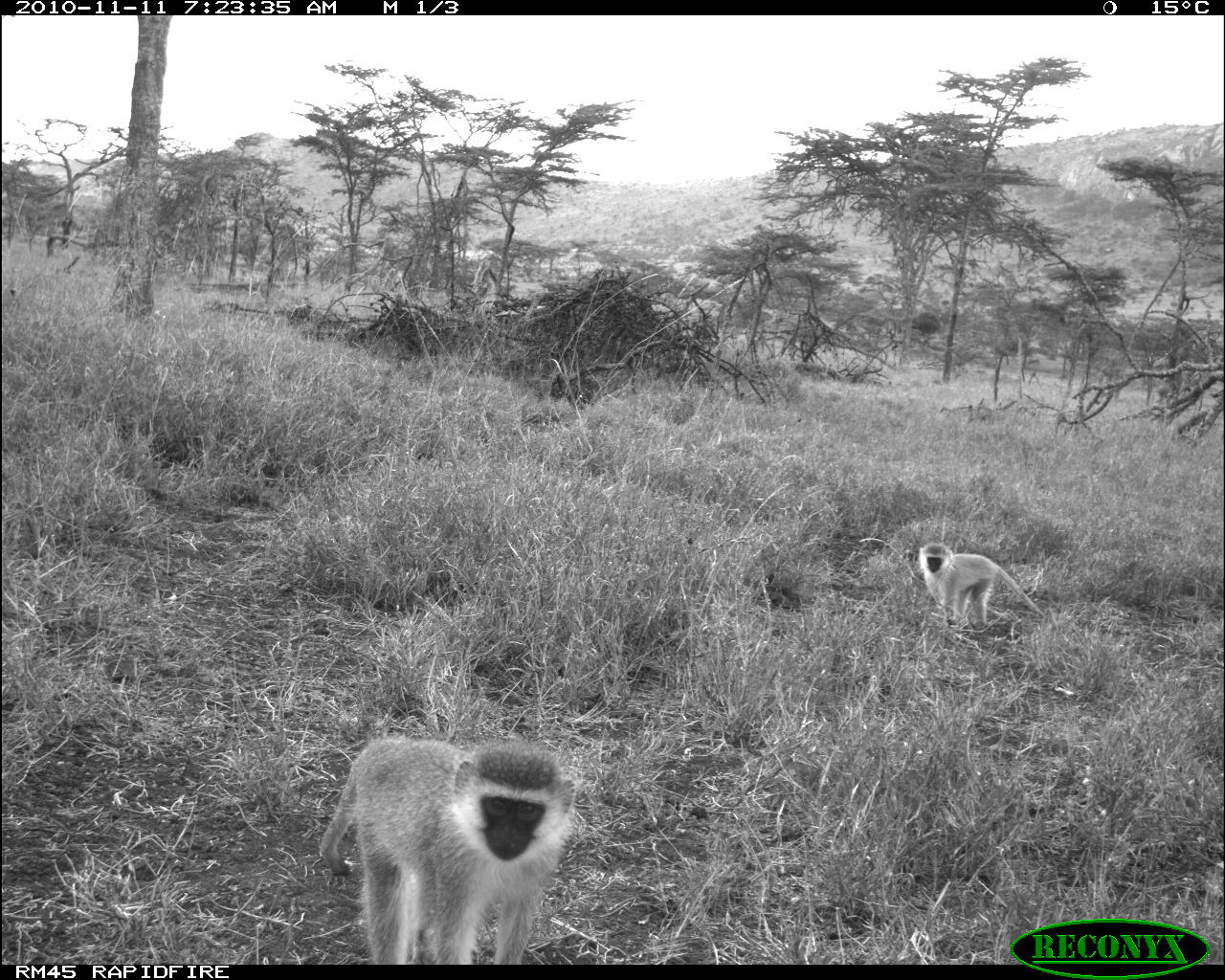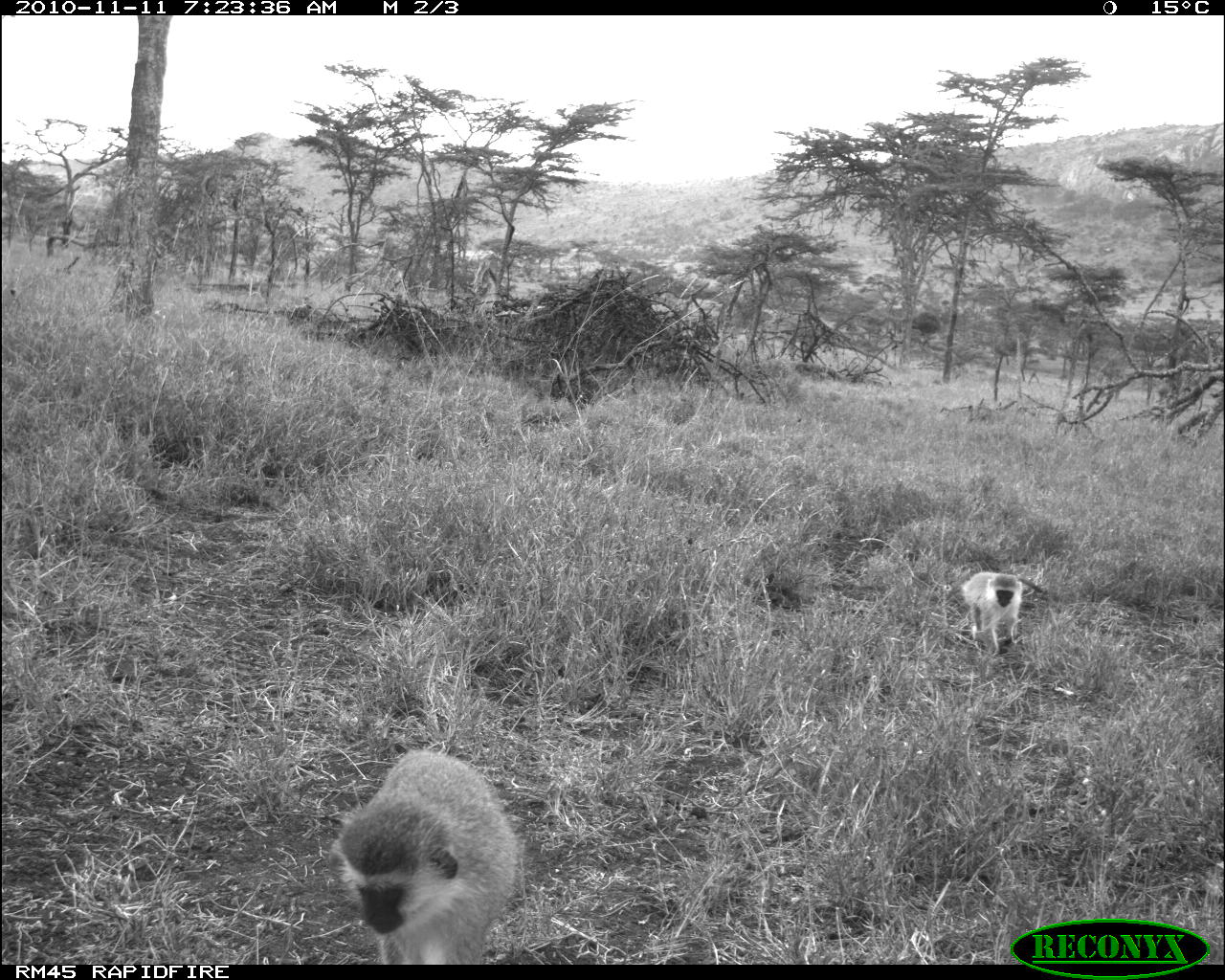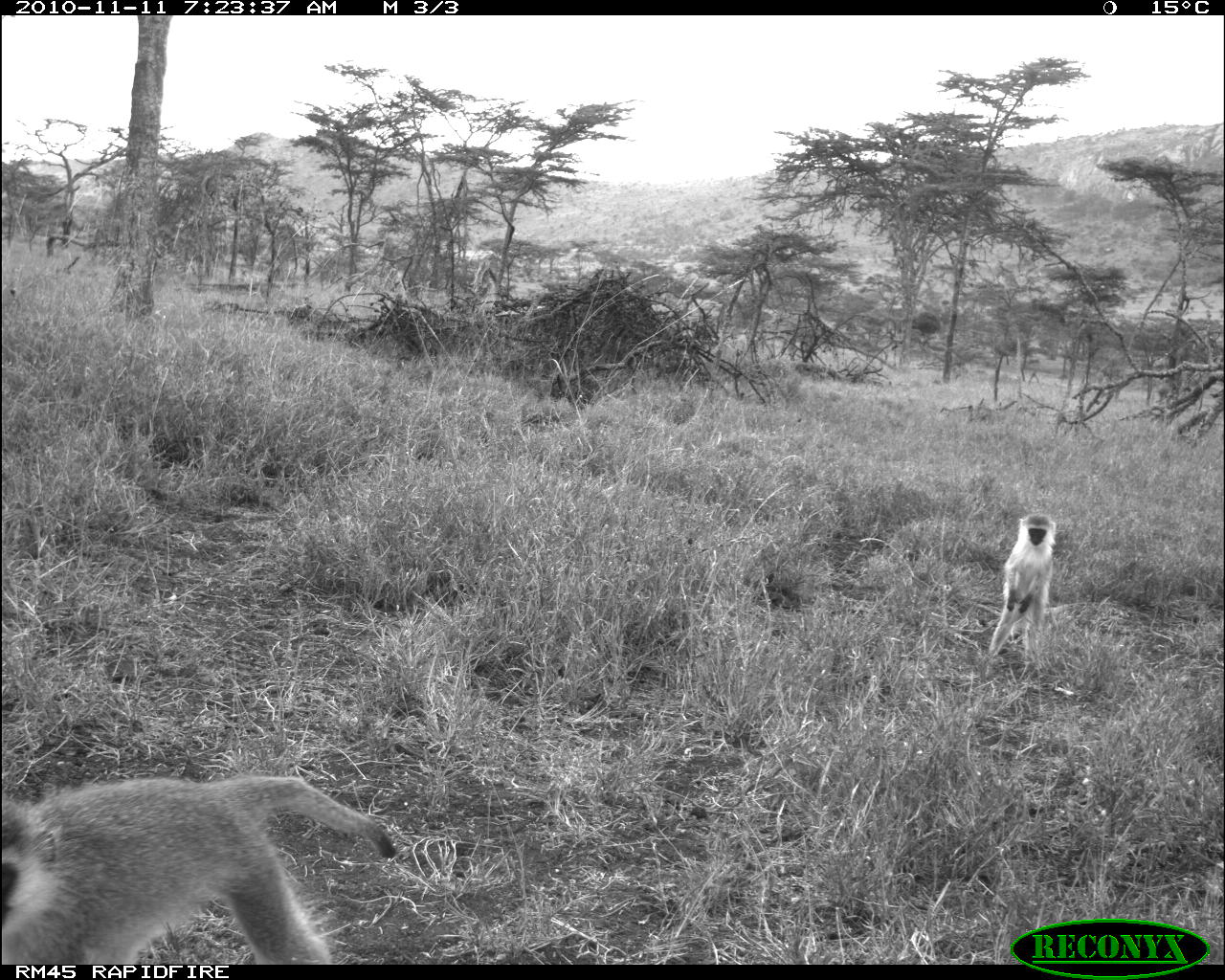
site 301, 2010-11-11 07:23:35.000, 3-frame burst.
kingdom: Animalia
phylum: Chordata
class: Mammalia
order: Primates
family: Cercopithecidae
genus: Chlorocebus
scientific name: Chlorocebus pygerythrus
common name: vervet monkey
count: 2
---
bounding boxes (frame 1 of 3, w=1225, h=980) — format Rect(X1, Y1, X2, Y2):
chlorocebus pygerythrus: Rect(317, 731, 579, 964); Rect(919, 541, 1047, 627)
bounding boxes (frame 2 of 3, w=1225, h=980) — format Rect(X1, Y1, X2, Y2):
chlorocebus pygerythrus: Rect(328, 748, 520, 964); Rect(961, 570, 1024, 654)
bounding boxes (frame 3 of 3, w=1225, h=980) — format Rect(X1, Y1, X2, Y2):
chlorocebus pygerythrus: Rect(0, 766, 395, 960); Rect(985, 511, 1057, 656)